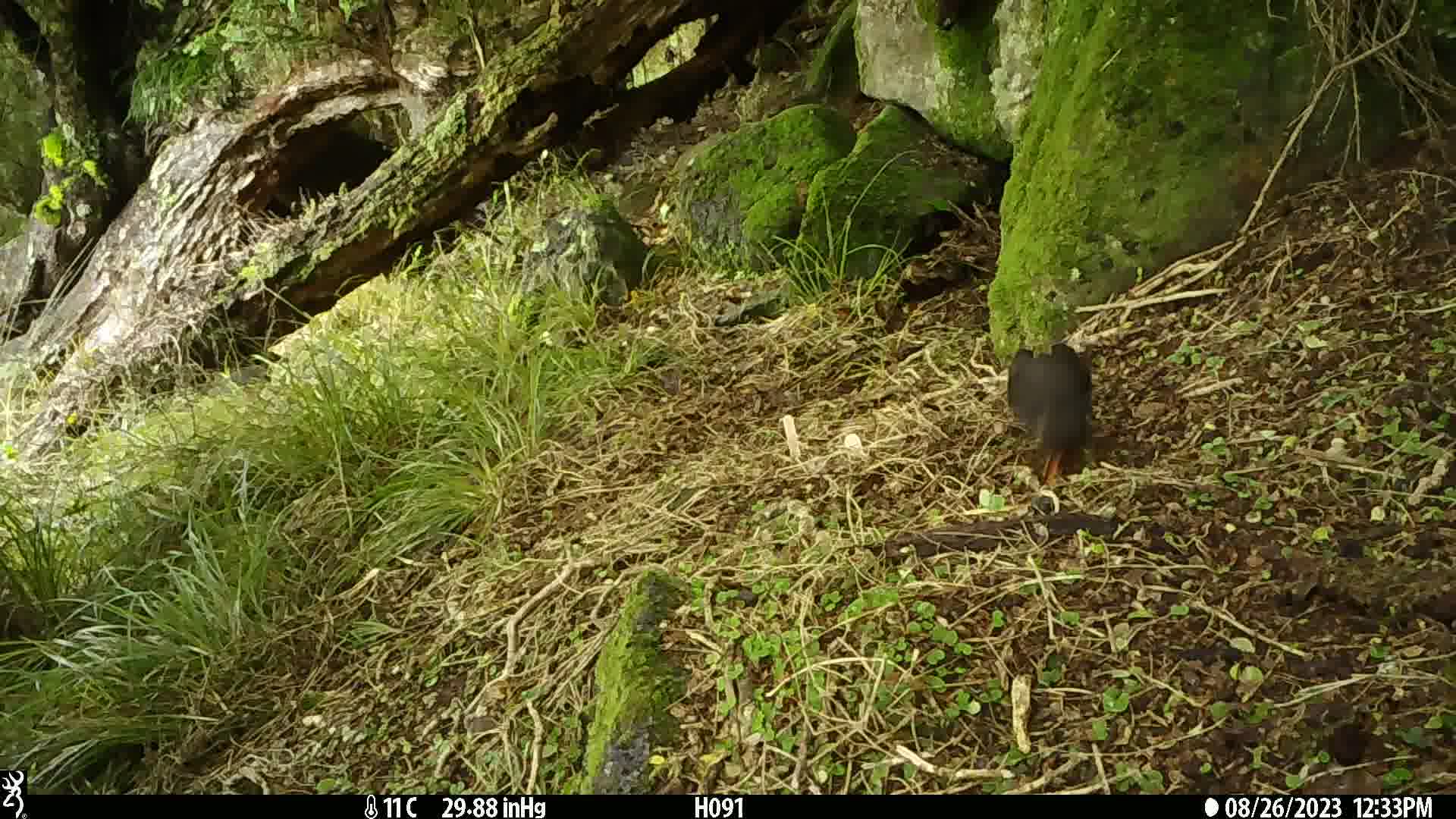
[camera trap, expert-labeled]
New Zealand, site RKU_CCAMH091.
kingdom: Animalia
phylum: Chordata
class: Aves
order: Passeriformes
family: Turdidae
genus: Turdus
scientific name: Turdus merula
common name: eurasian blackbird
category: blackbird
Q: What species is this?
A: Blackbird (eurasian blackbird) (Turdus merula).